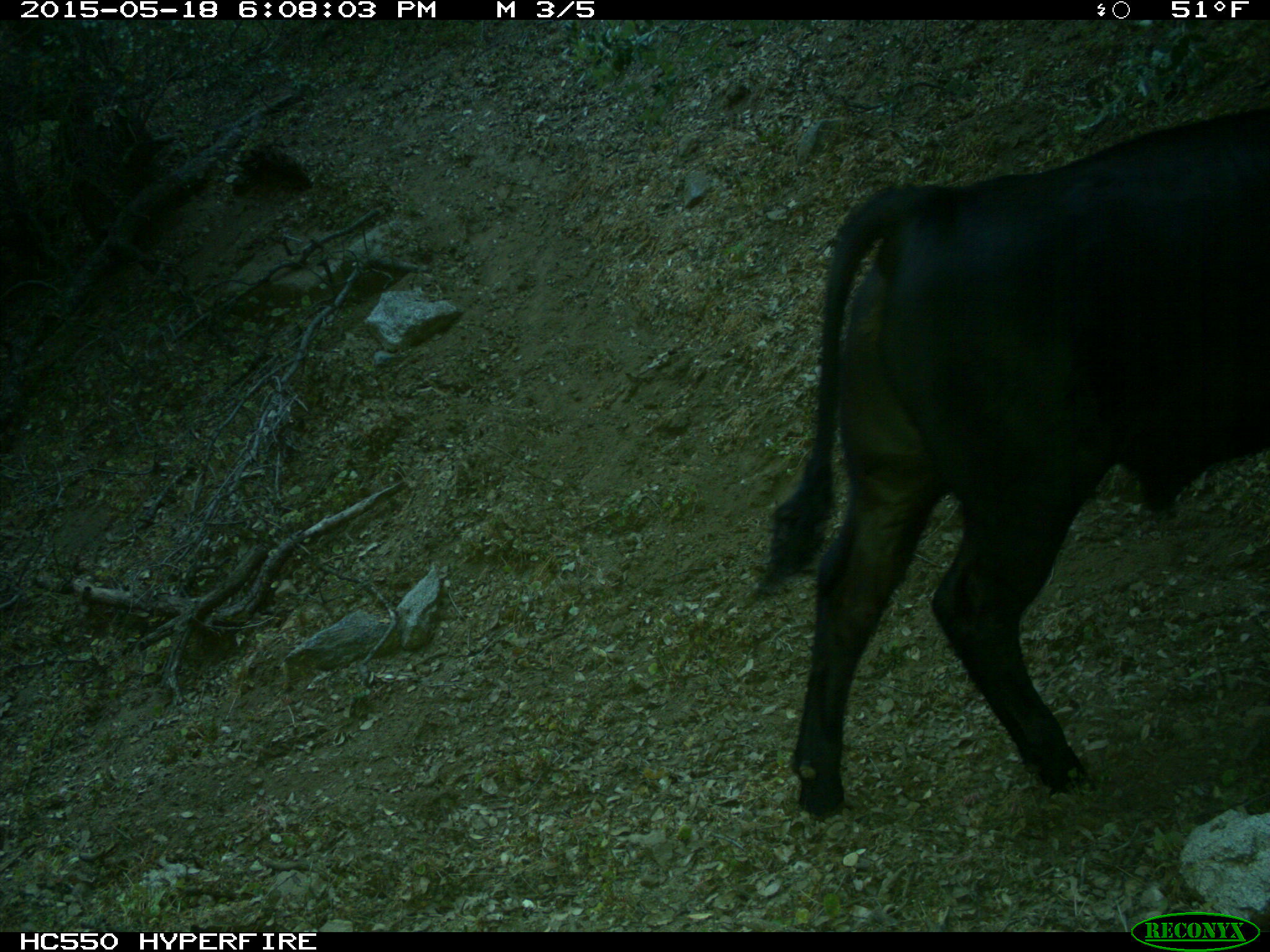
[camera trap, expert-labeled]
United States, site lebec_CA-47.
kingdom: Animalia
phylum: Chordata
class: Mammalia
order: Artiodactyla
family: Bovidae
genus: Bos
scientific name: Bos taurus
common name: domestic cow